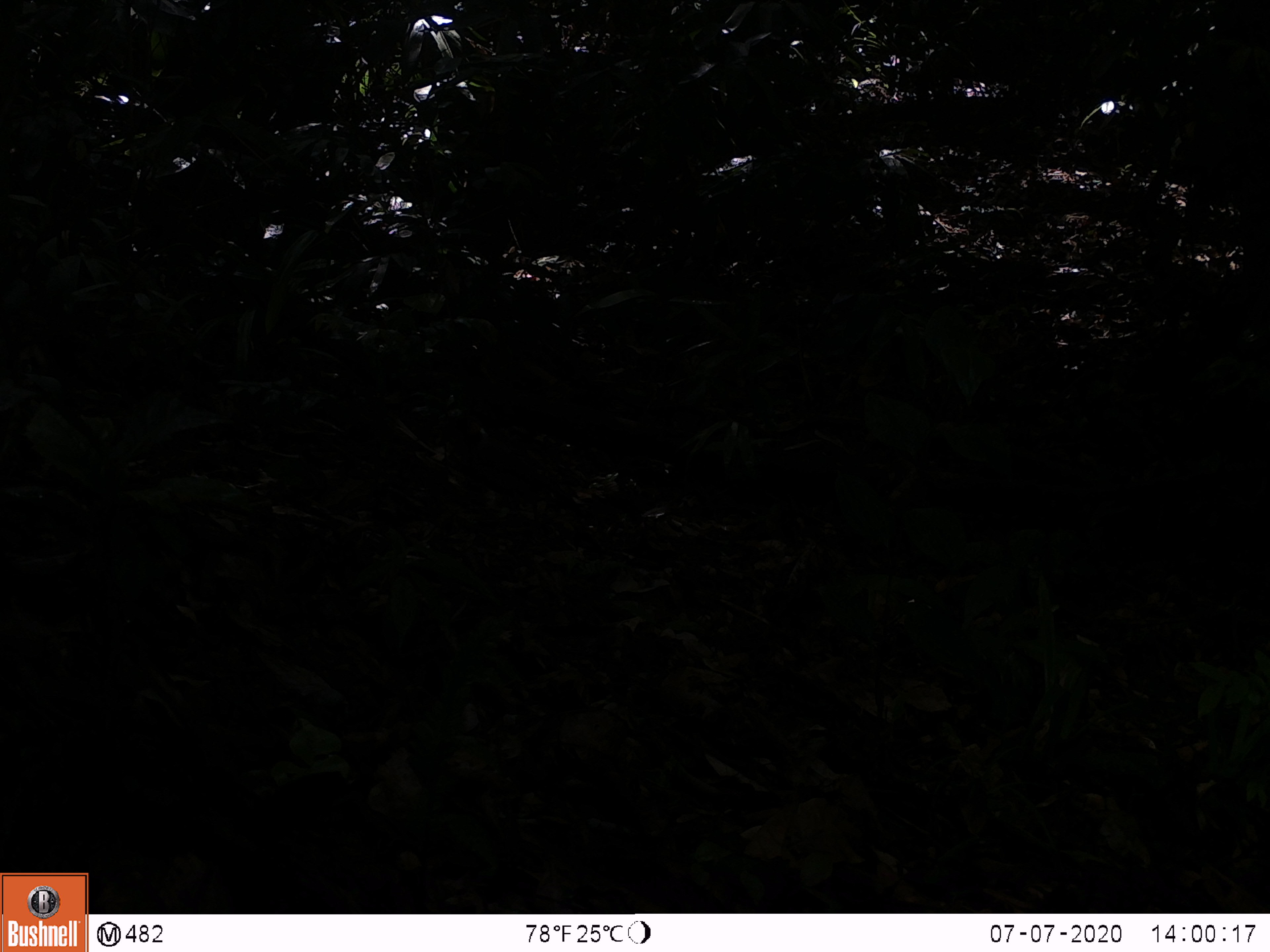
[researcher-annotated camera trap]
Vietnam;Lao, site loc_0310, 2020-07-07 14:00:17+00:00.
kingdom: Animalia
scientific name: Animalia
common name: animal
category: unidentified animal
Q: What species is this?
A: Unidentified animal (animal) (Animalia).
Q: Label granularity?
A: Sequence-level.